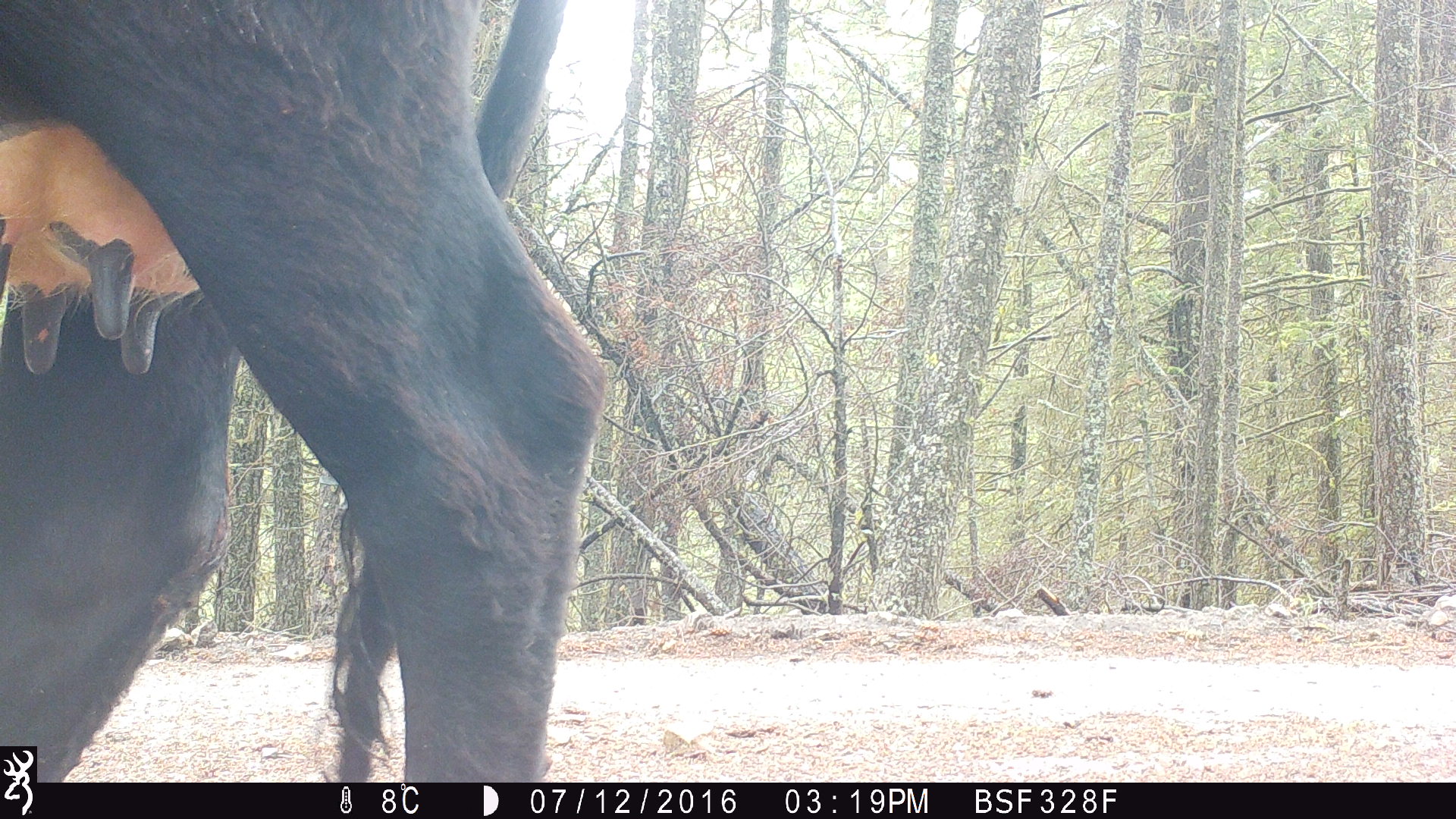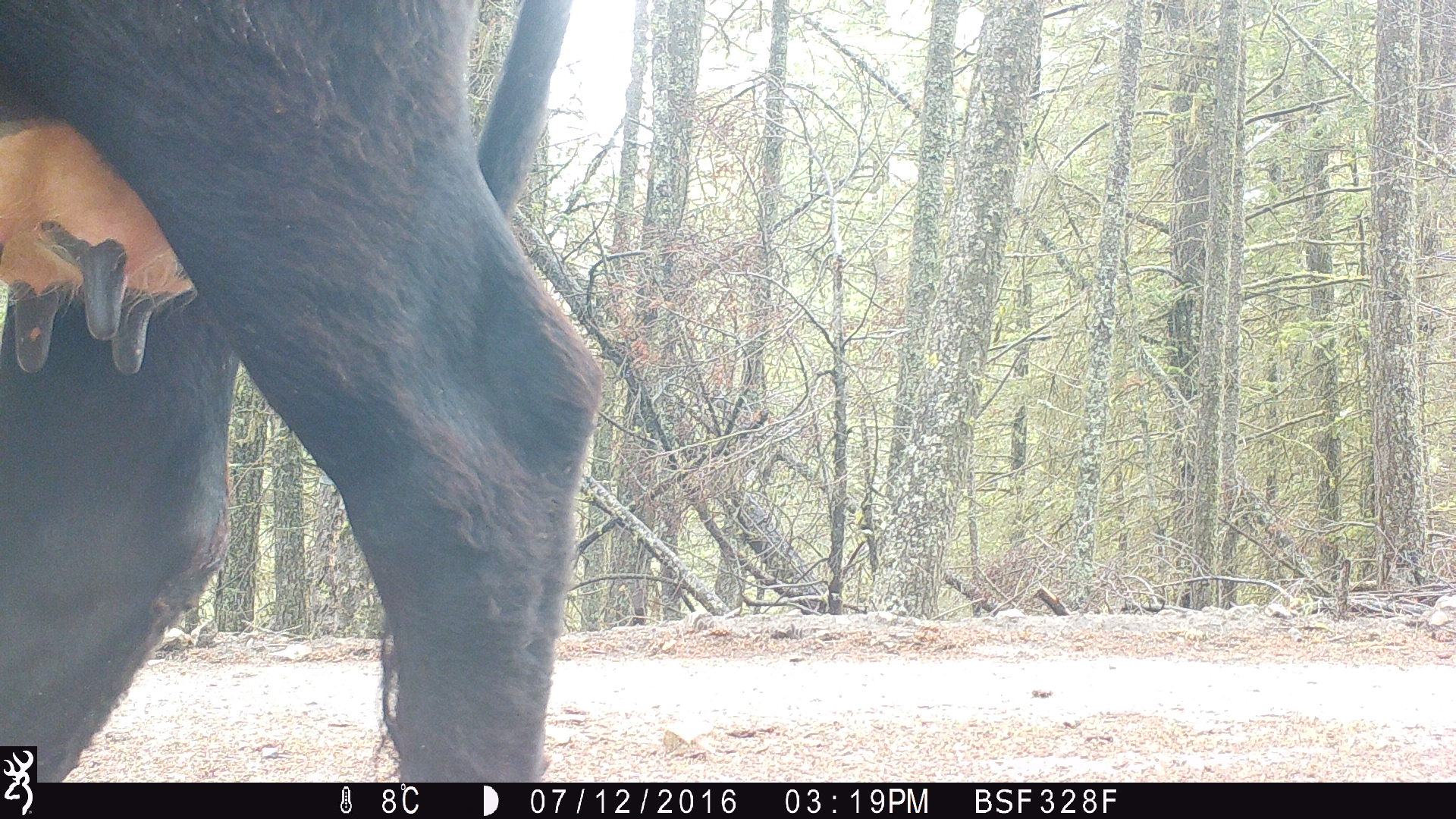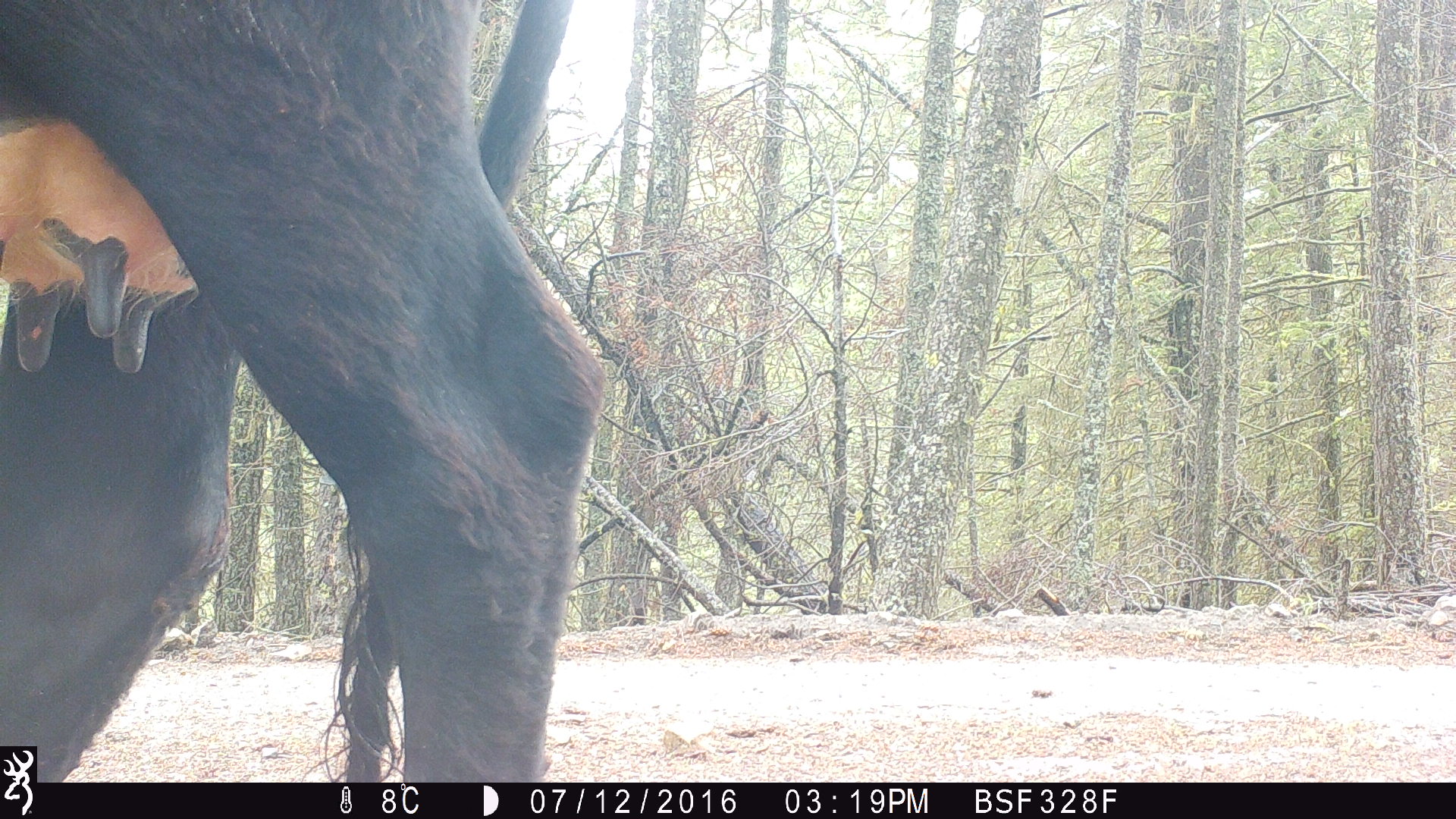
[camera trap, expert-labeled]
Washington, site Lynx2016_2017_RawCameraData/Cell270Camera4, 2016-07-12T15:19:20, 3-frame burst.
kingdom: Animalia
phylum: Chordata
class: Mammalia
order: Artiodactyla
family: Bovidae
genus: Bos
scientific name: Bos taurus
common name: domestic cattle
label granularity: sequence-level